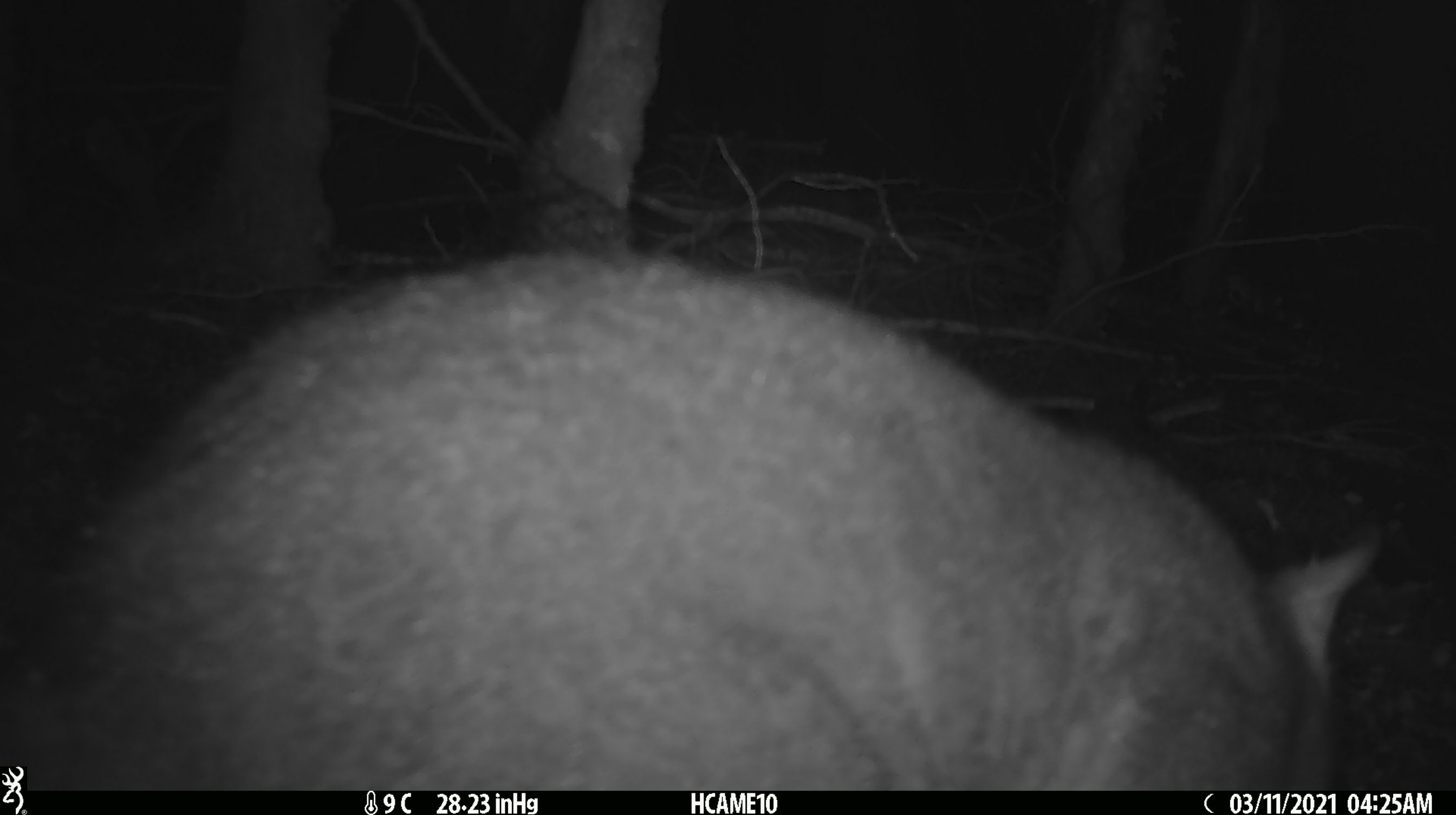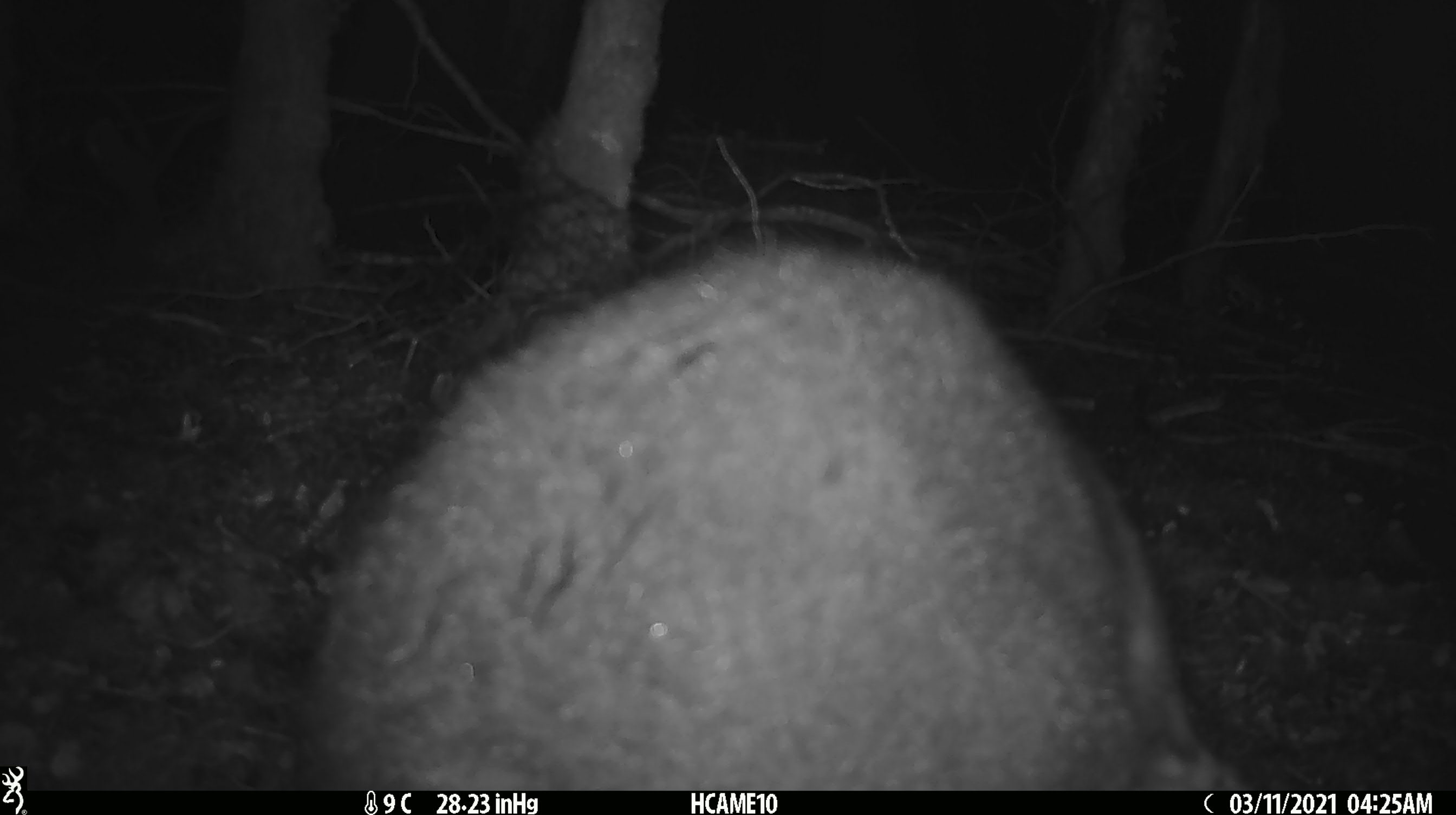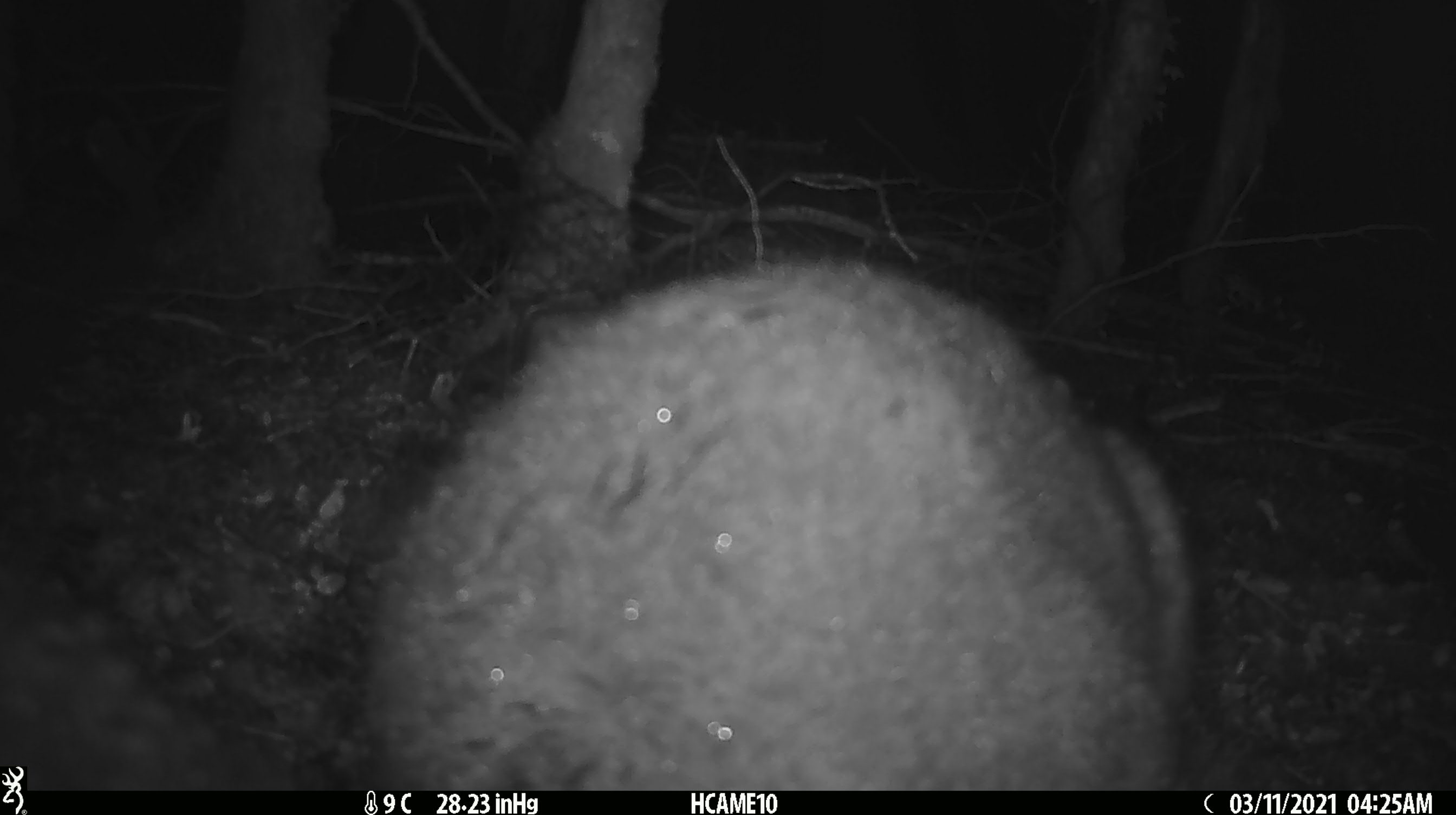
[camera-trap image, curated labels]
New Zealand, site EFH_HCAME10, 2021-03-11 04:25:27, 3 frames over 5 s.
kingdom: Animalia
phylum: Chordata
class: Mammalia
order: Diprotodontia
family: Phalangeridae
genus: Trichosurus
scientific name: Trichosurus vulpecula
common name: common brushtail possum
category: possum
Possum (common brushtail possum) (Trichosurus vulpecula).